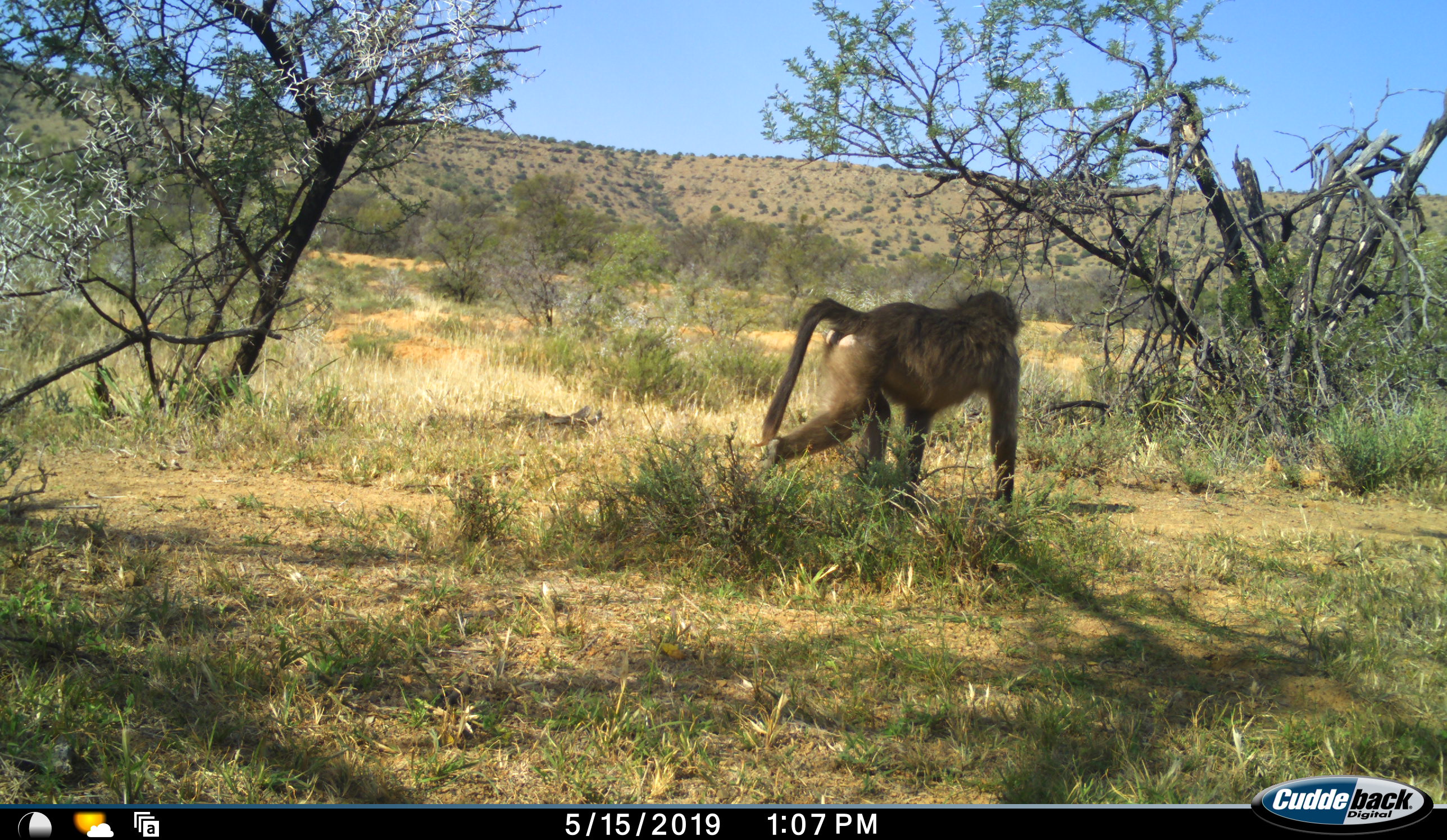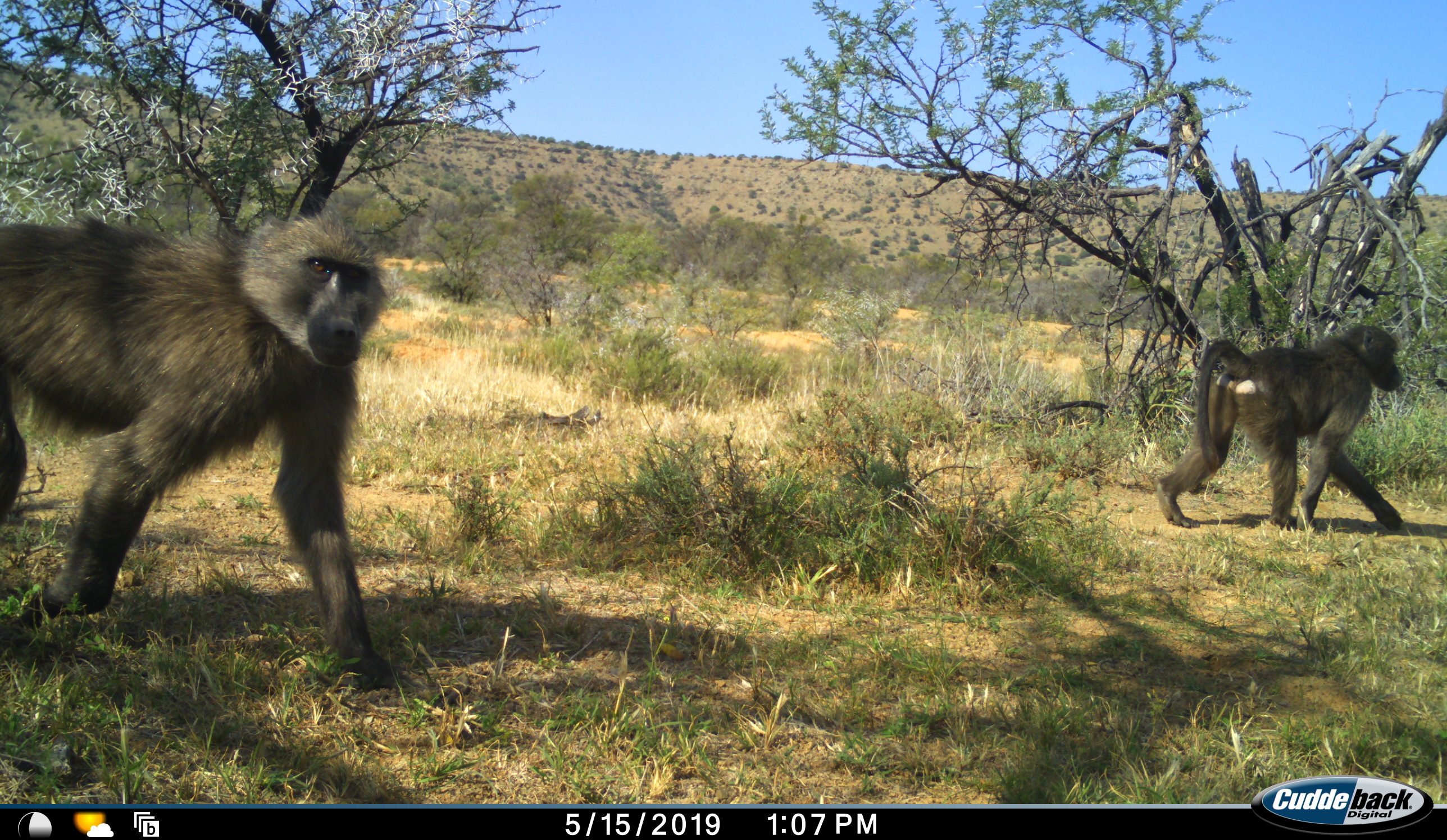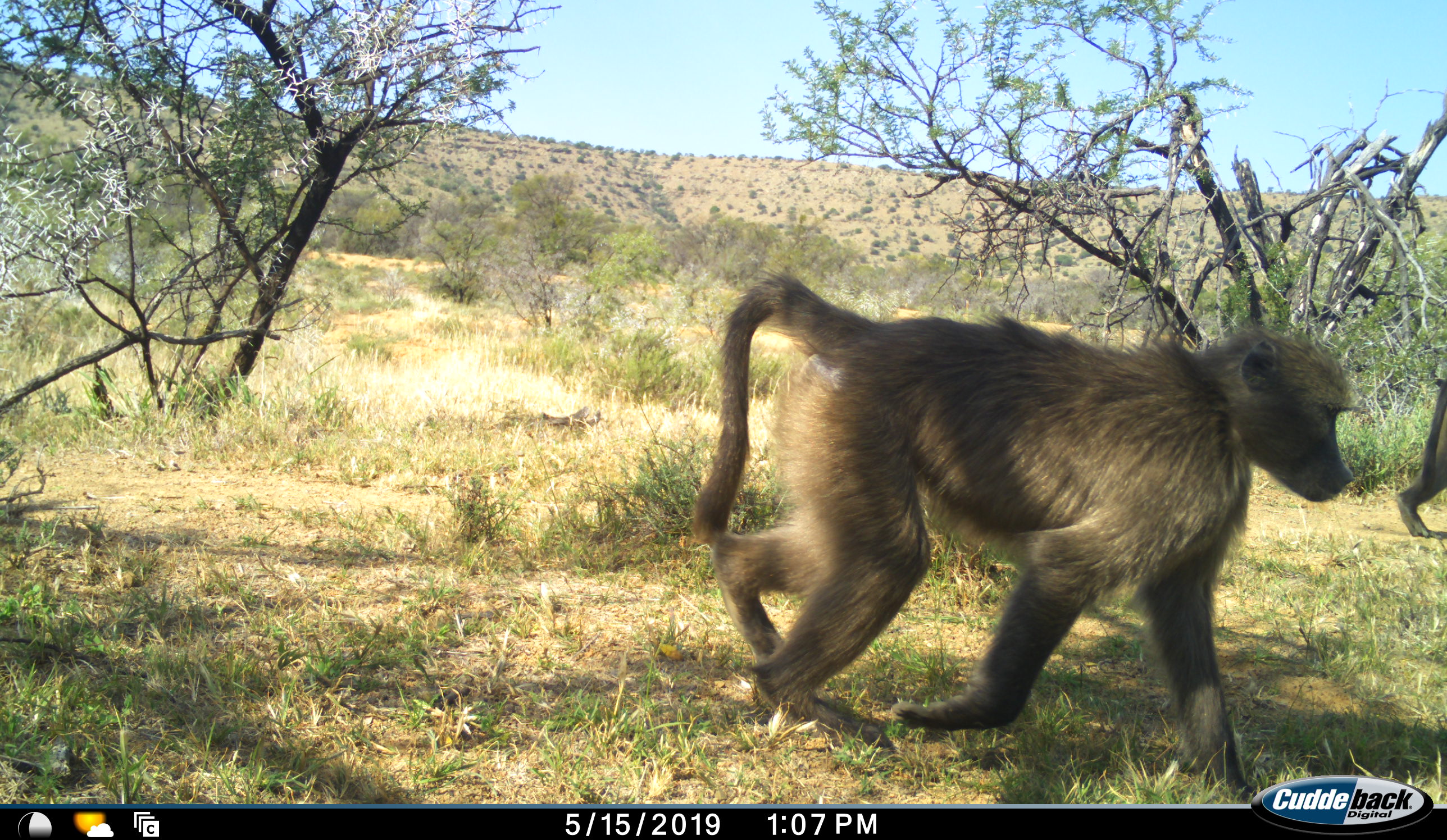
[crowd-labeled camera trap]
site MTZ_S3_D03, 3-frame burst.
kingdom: Animalia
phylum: Chordata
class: Mammalia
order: Primates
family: Cercopithecidae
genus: Papio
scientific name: Papio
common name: baboon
Baboon (Papio), count 2. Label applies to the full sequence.